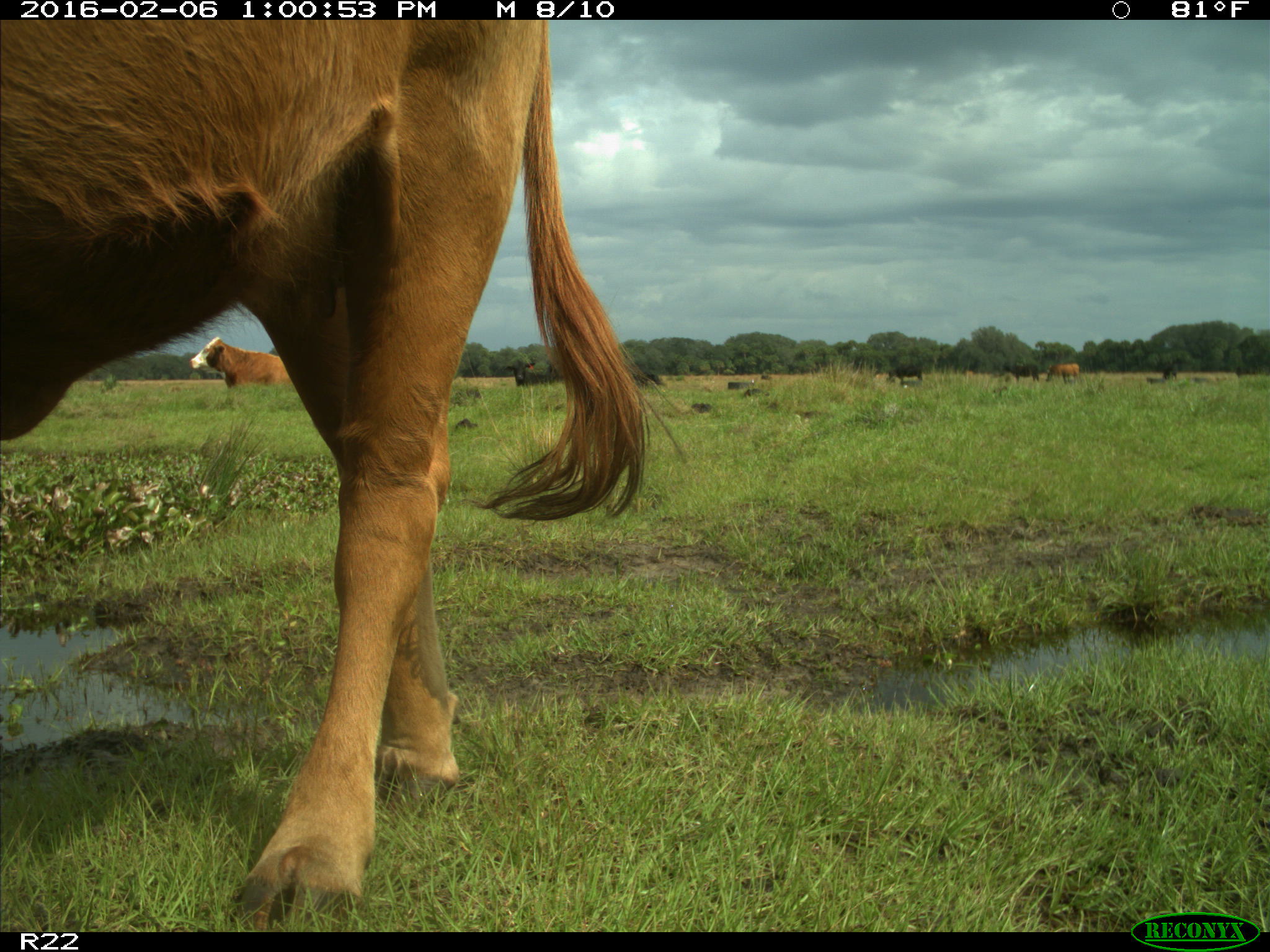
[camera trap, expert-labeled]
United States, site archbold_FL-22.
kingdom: Animalia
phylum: Chordata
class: Mammalia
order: Artiodactyla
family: Bovidae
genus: Bos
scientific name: Bos taurus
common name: domestic cow